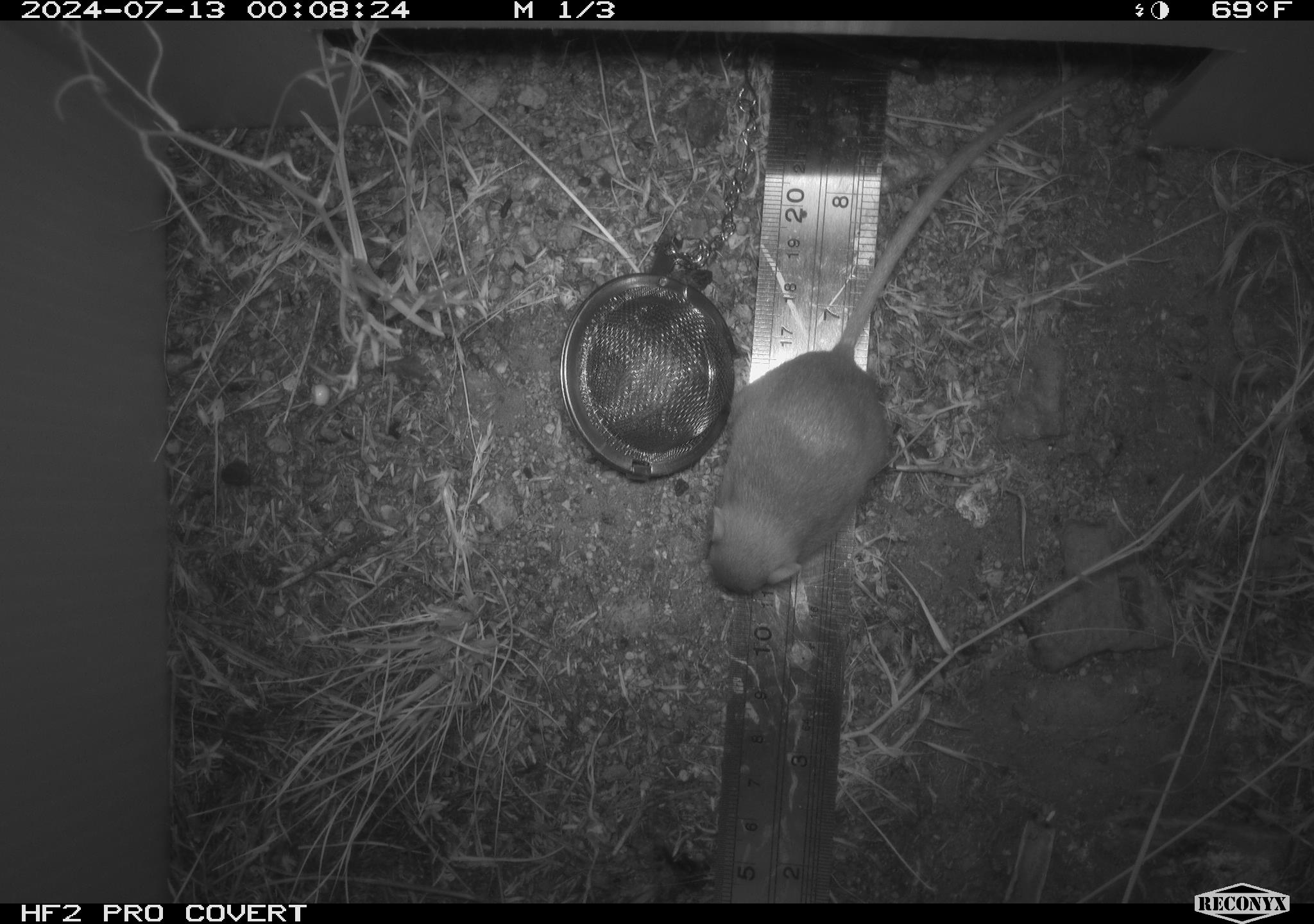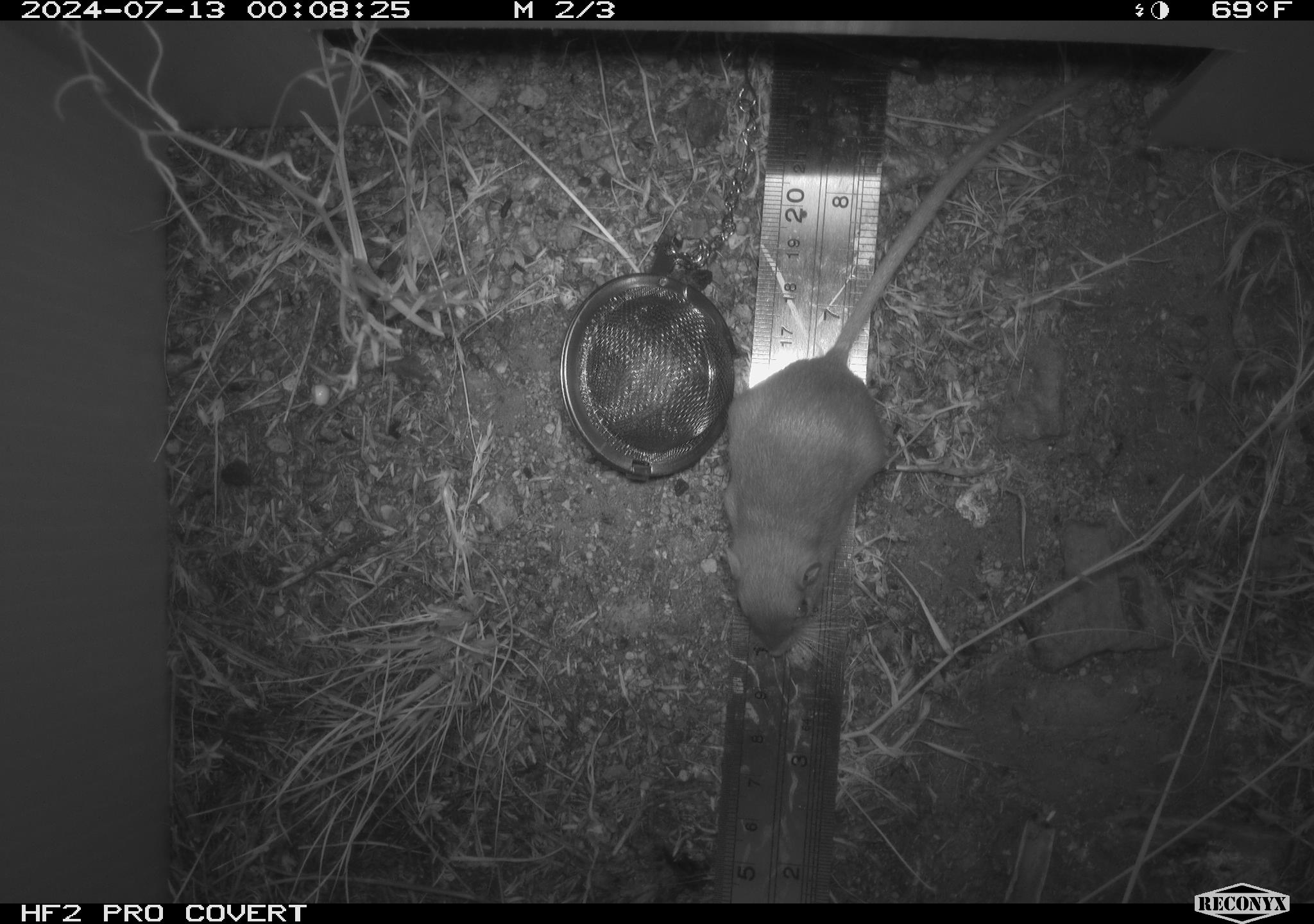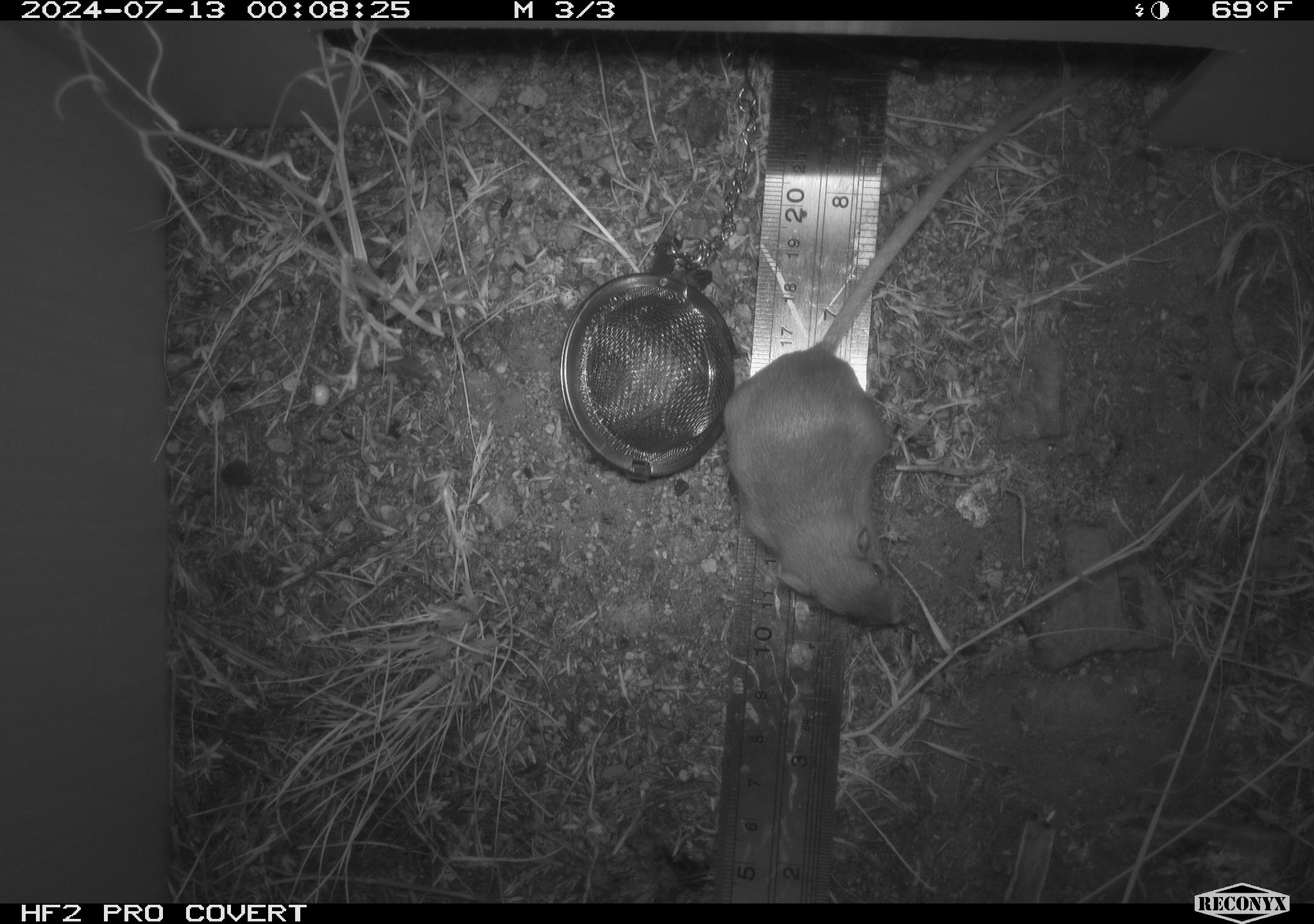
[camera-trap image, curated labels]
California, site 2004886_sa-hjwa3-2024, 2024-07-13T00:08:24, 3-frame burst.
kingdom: Animalia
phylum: Chordata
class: Mammalia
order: Rodentia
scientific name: Rodentia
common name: rodent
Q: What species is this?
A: Rodent (Rodentia).